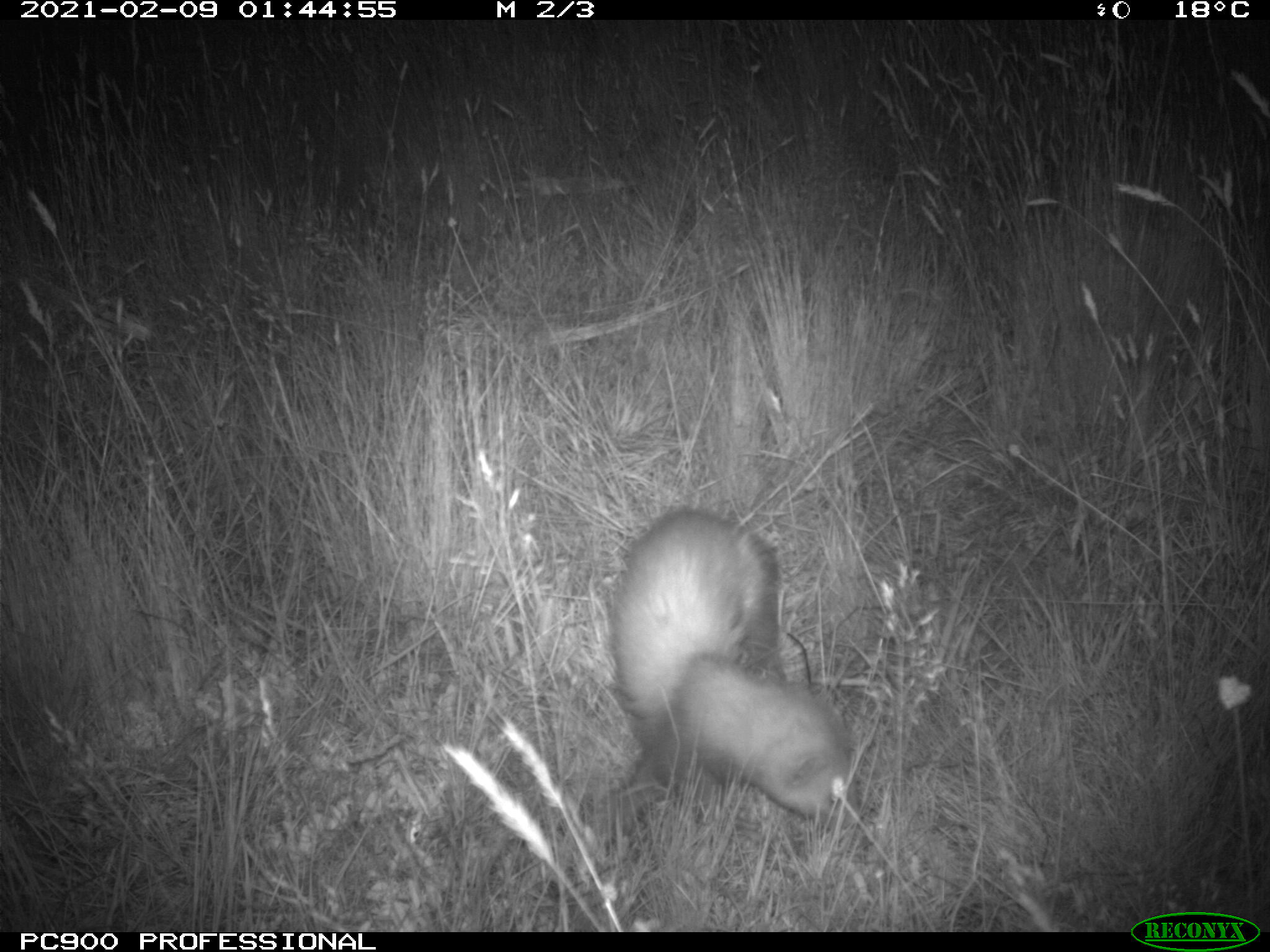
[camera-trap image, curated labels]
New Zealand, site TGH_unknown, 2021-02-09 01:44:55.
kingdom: Animalia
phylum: Chordata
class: Mammalia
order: Carnivora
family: Mustelidae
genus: Mustela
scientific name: Mustela furo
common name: ferret